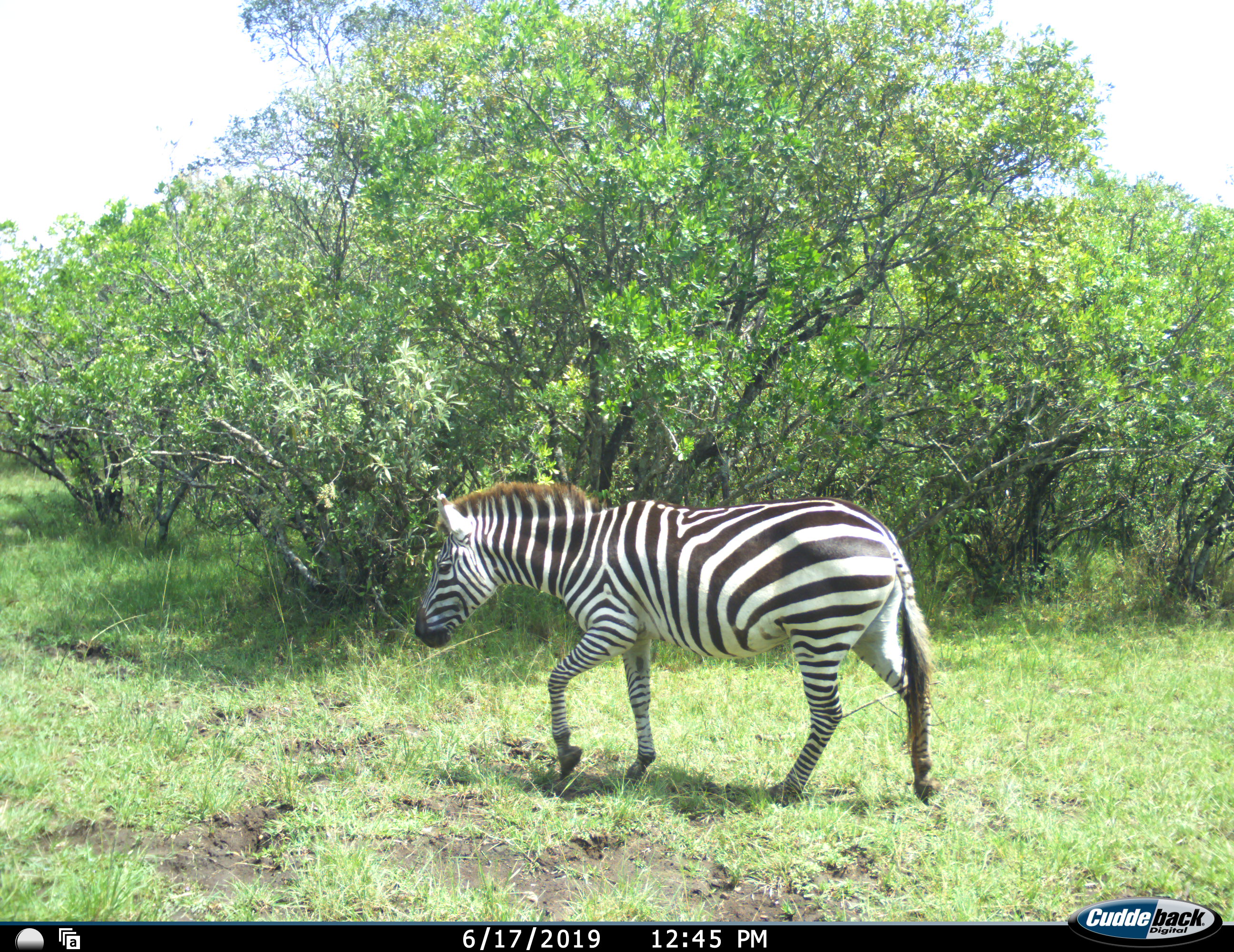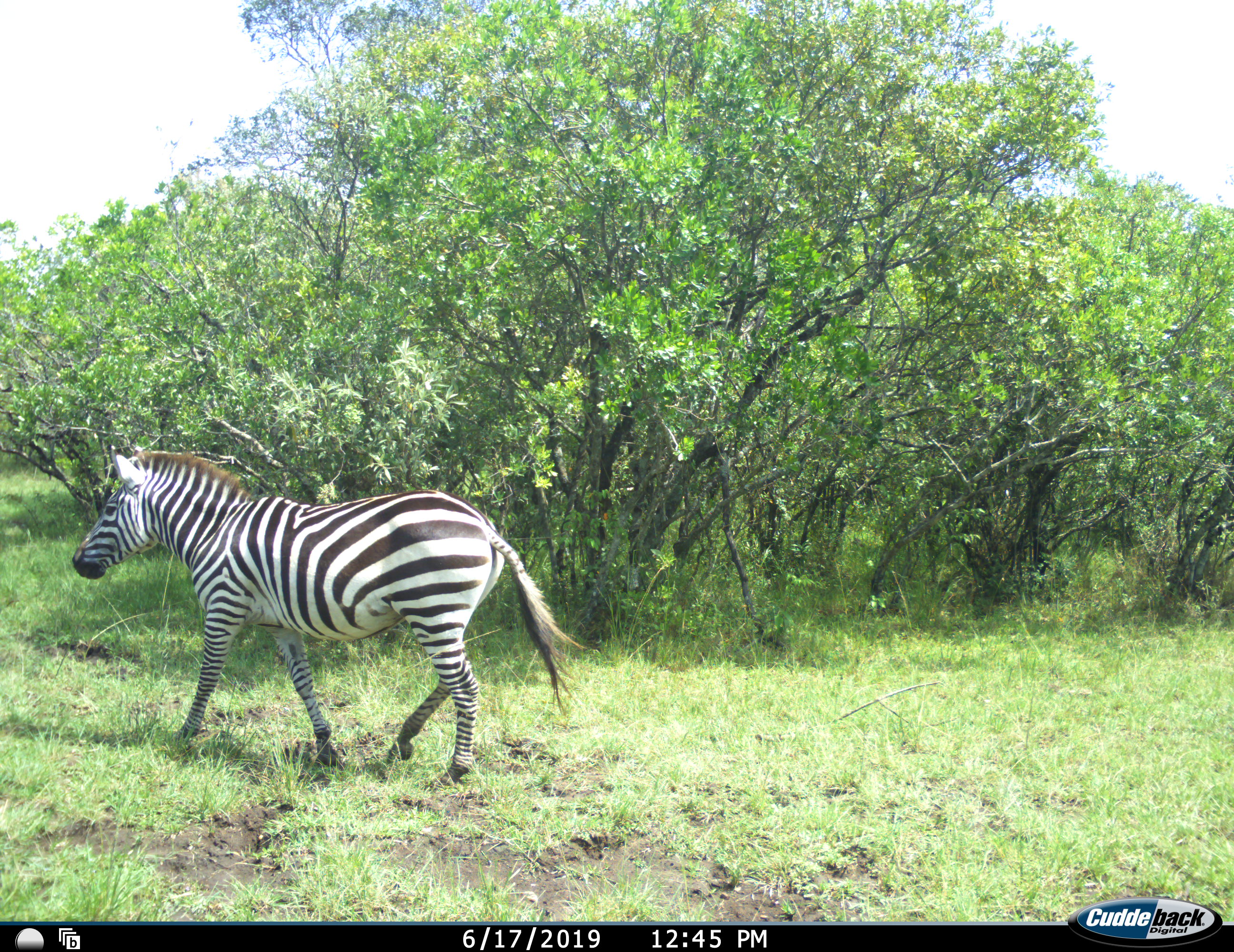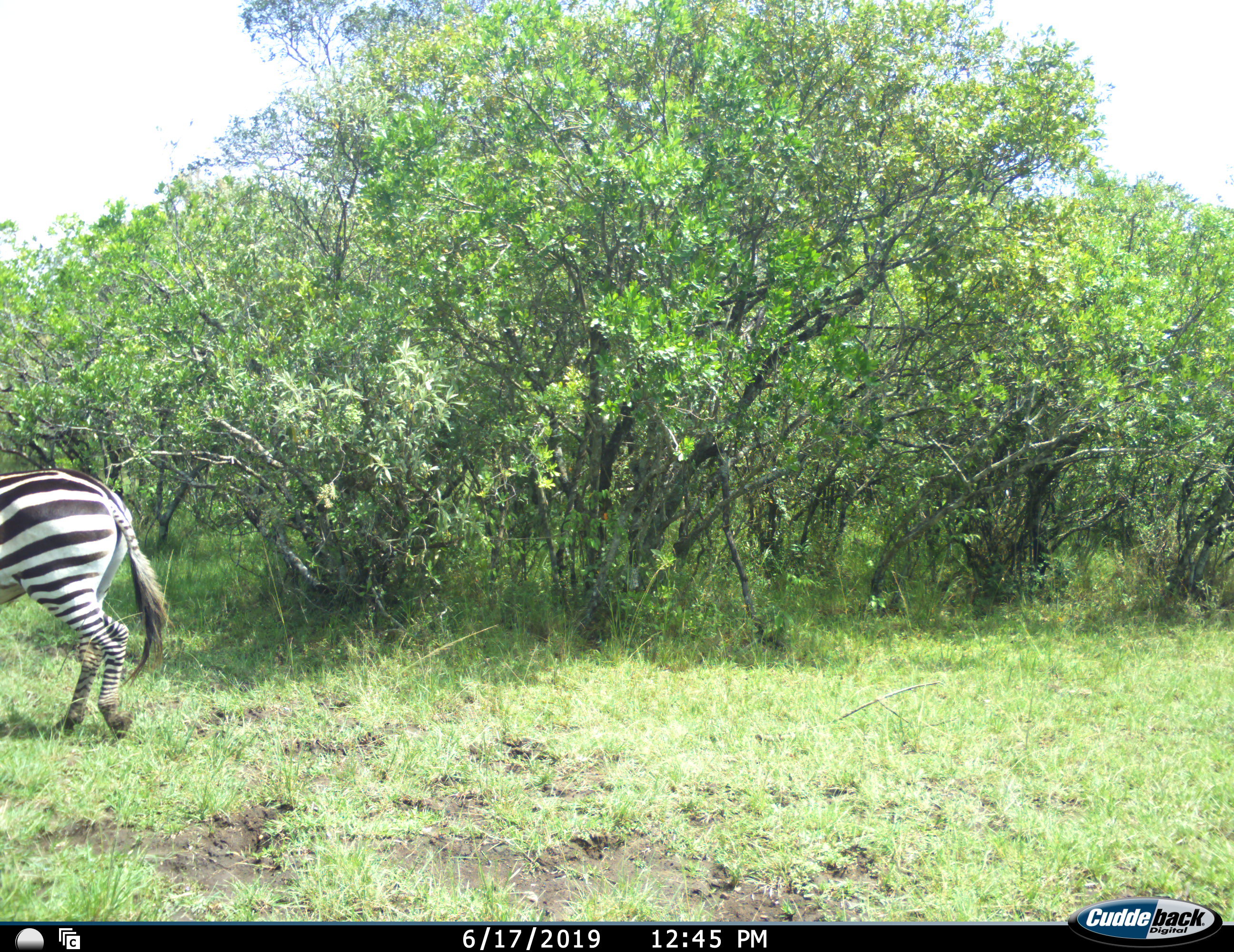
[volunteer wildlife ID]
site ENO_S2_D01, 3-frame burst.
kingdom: Animalia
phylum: Chordata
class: Mammalia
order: Perissodactyla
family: Equidae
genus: Equus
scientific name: Equus quagga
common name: plains zebra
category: zebraplains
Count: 1.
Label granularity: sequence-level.